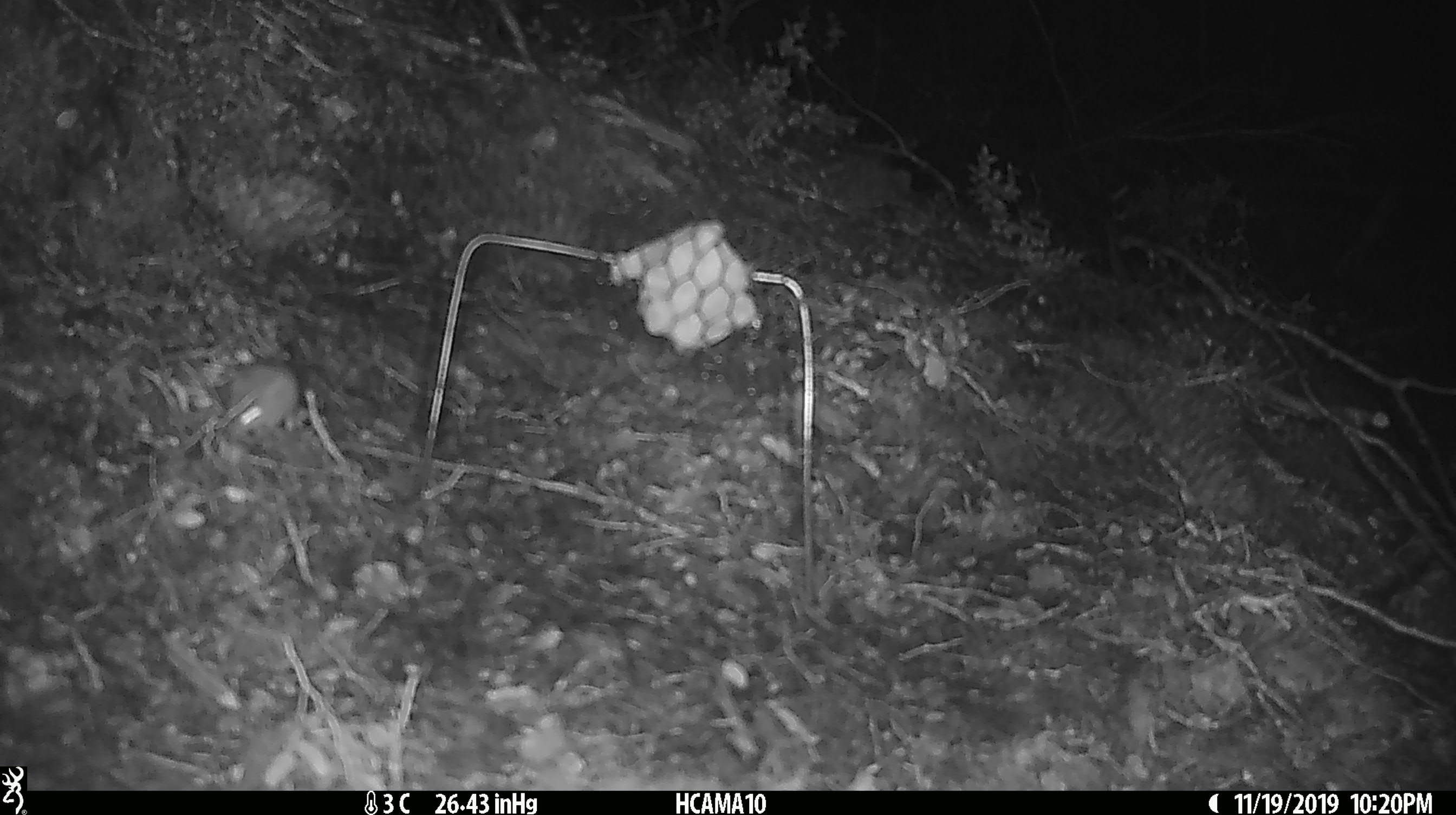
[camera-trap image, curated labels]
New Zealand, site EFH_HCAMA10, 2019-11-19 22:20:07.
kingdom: Animalia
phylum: Chordata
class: Mammalia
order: Rodentia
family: Muridae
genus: Mus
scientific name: Mus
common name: mouse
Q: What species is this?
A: Mouse (Mus).